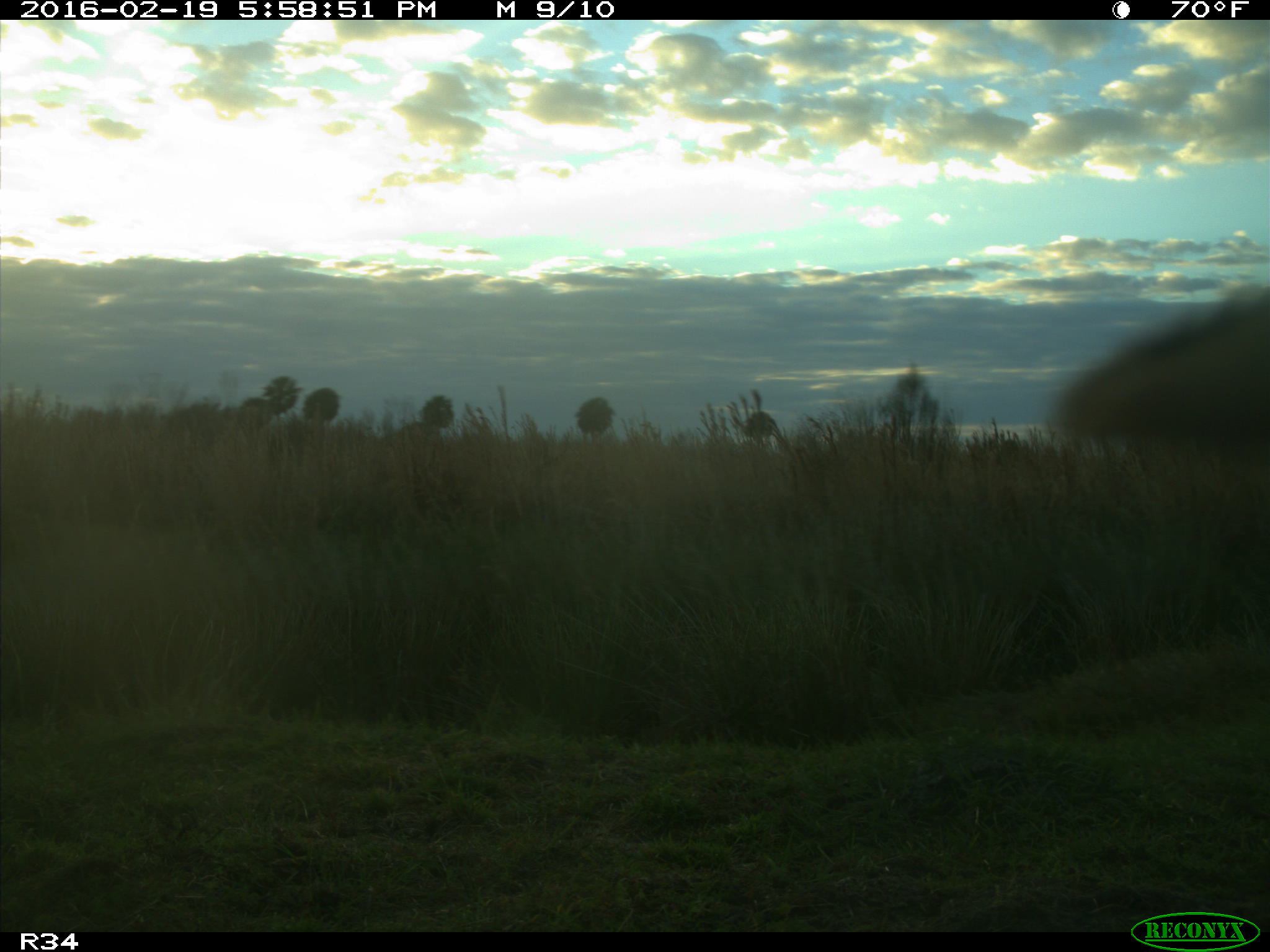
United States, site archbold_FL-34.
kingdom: Animalia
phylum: Chordata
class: Mammalia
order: Artiodactyla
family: Bovidae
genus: Bos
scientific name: Bos taurus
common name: domestic cow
Bos taurus (domestic cow).